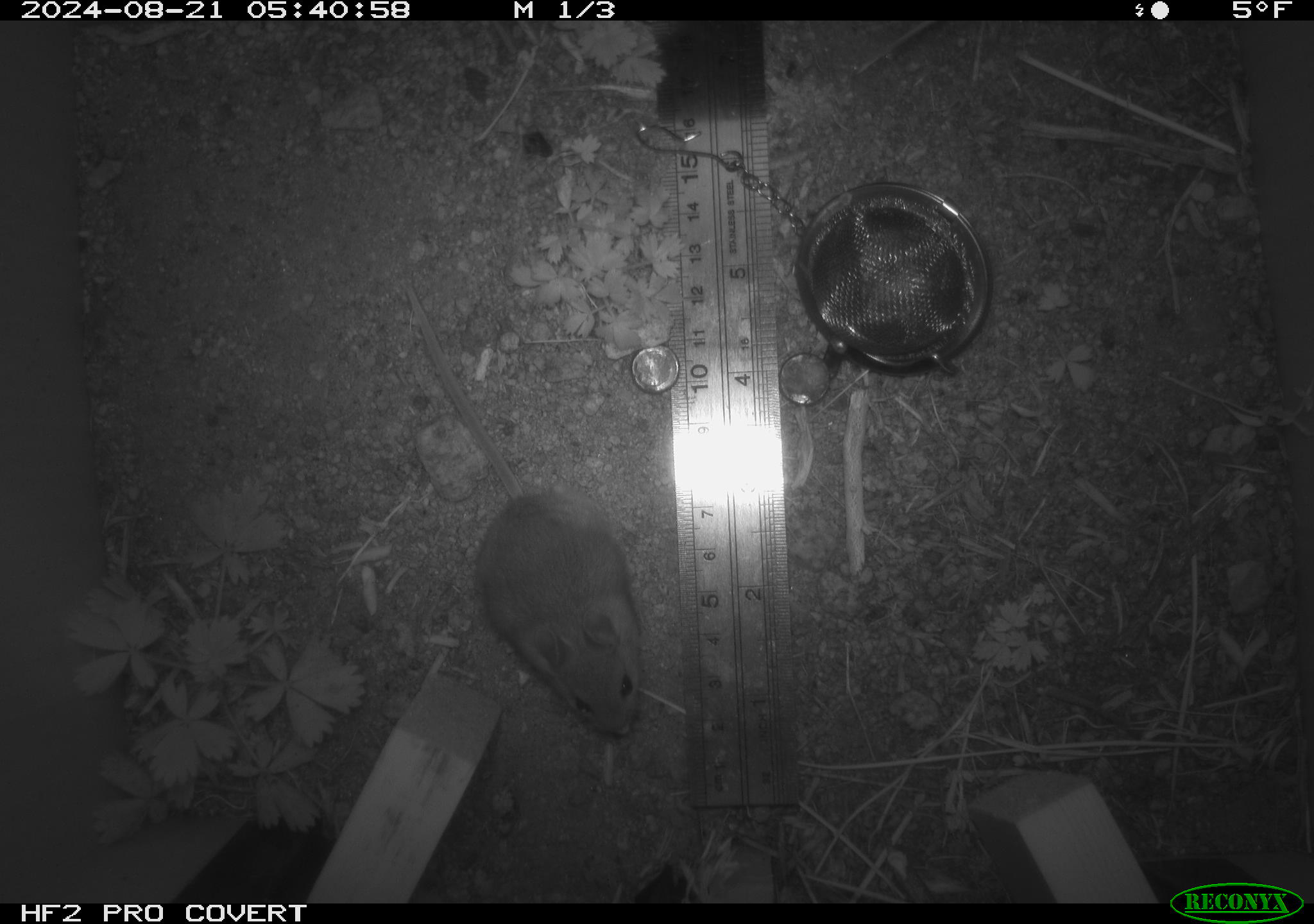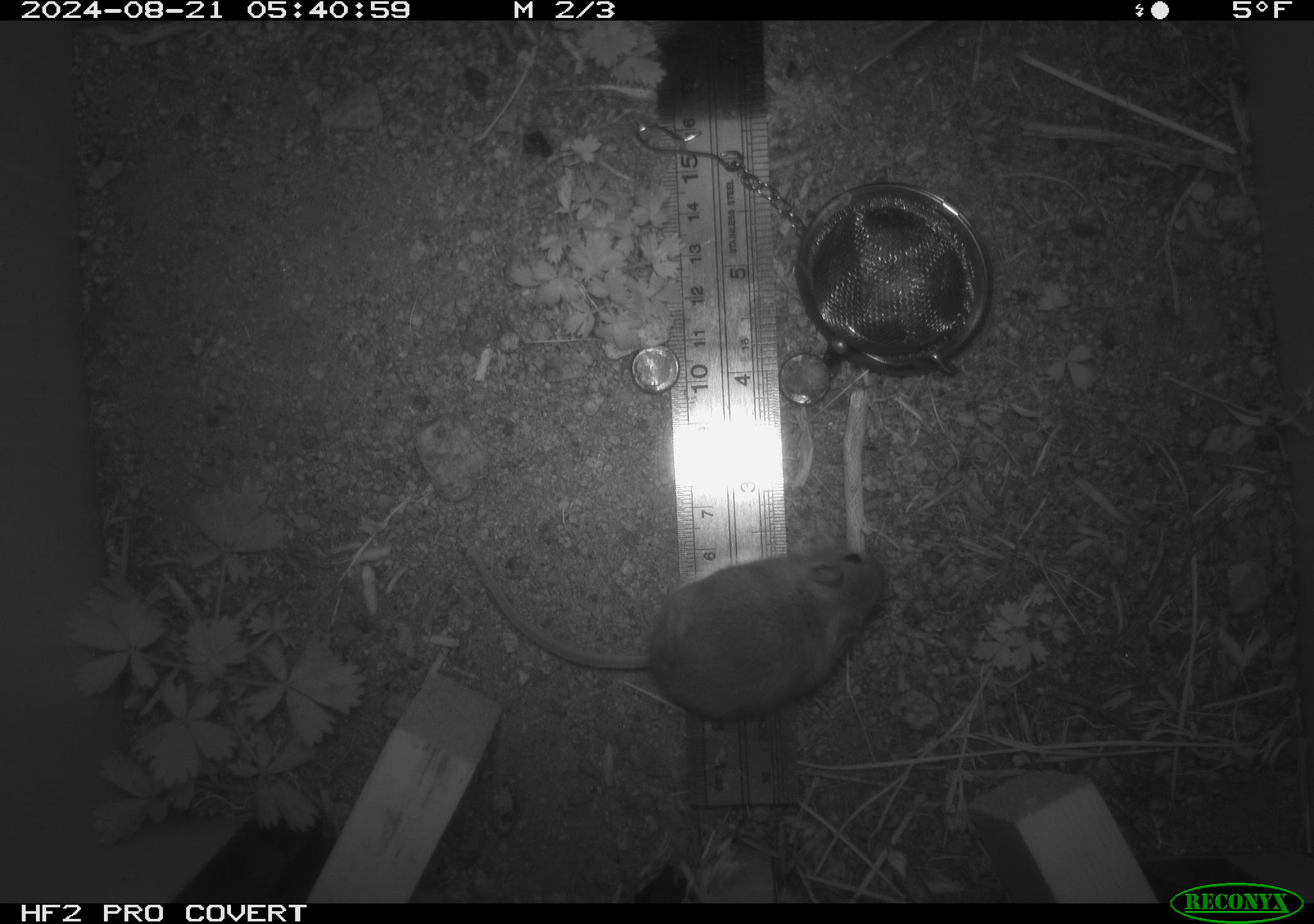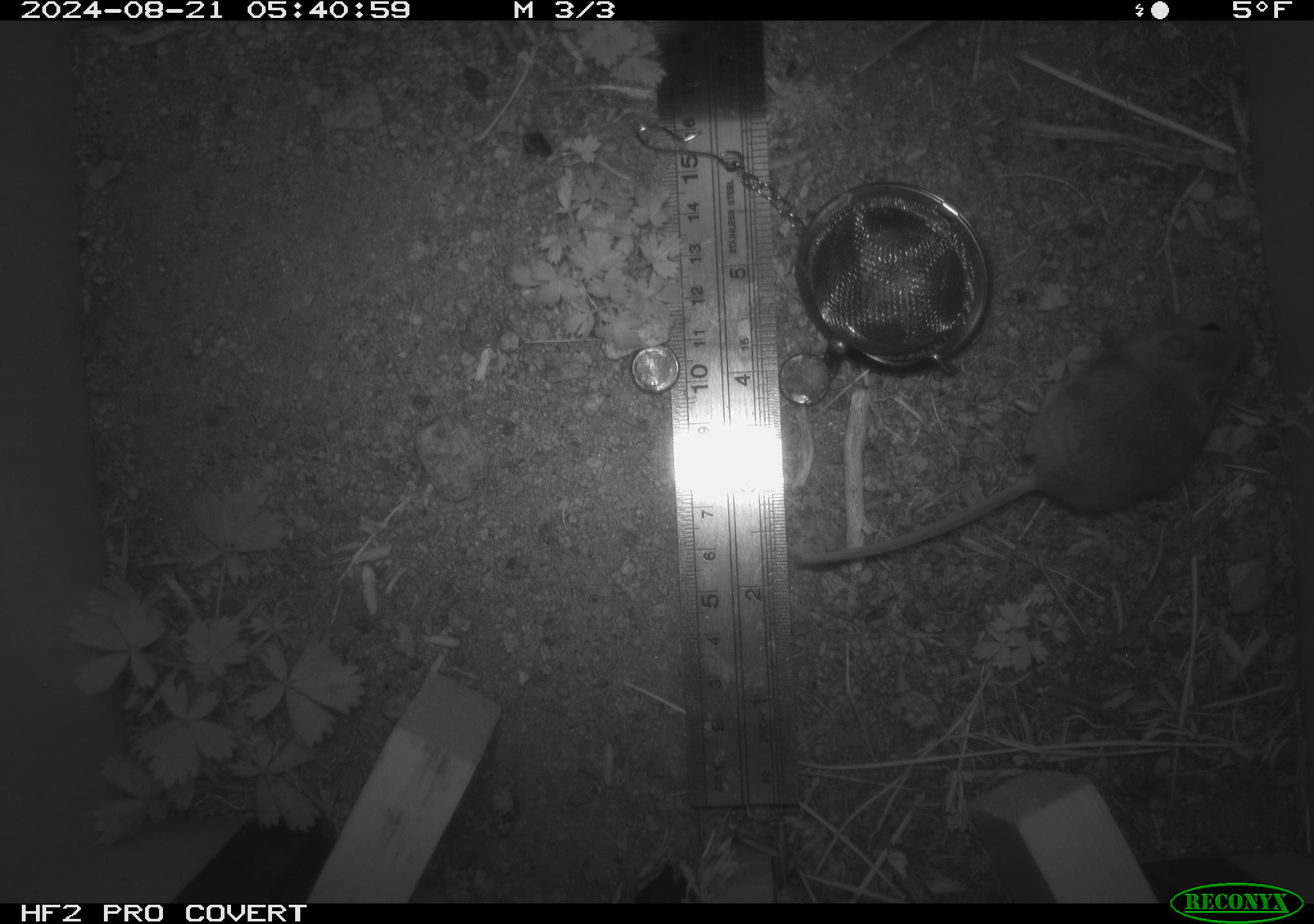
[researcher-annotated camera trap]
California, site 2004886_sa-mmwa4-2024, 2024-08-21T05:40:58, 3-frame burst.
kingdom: Animalia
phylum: Chordata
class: Mammalia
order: Rodentia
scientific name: Rodentia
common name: mouse species